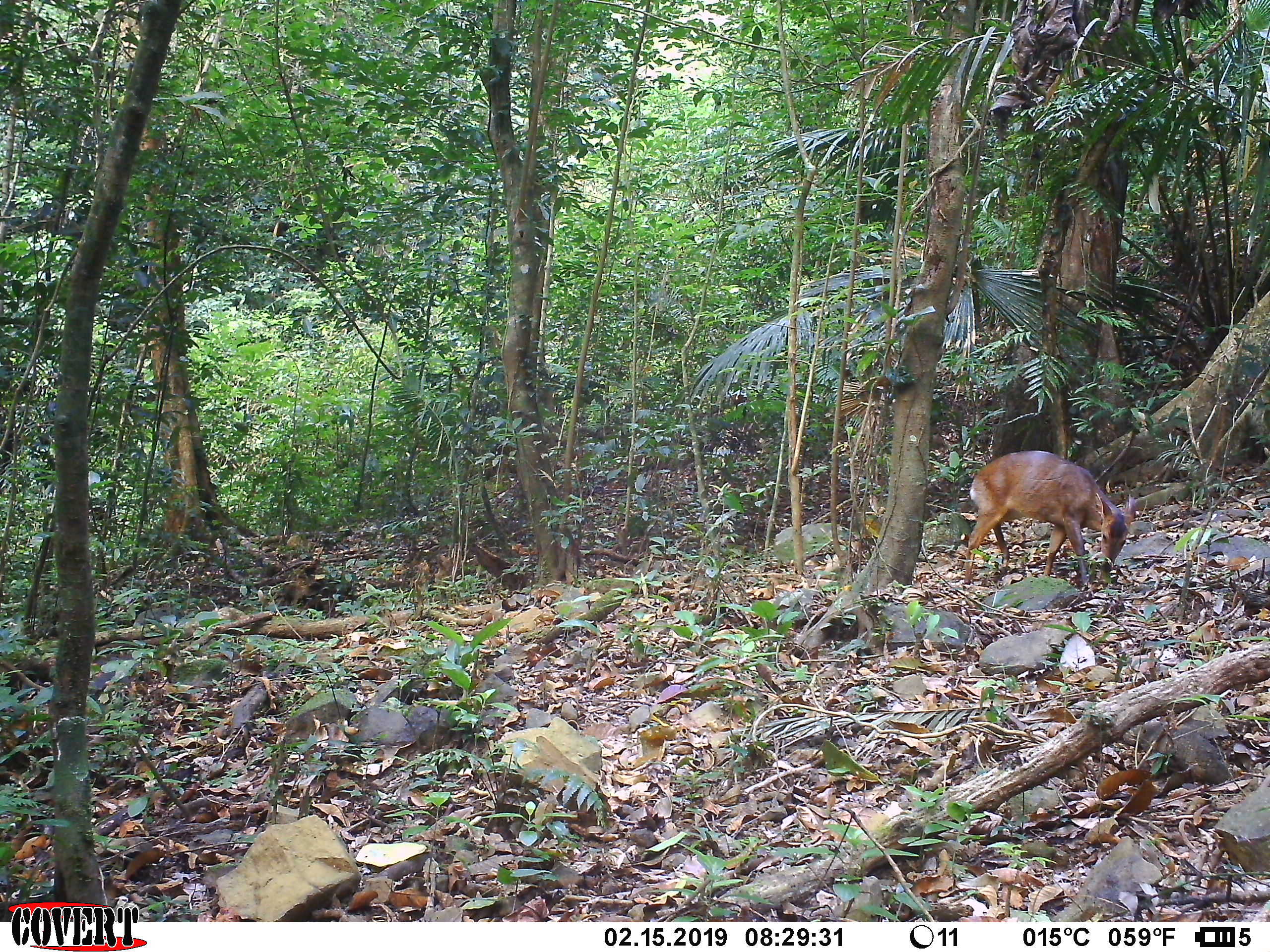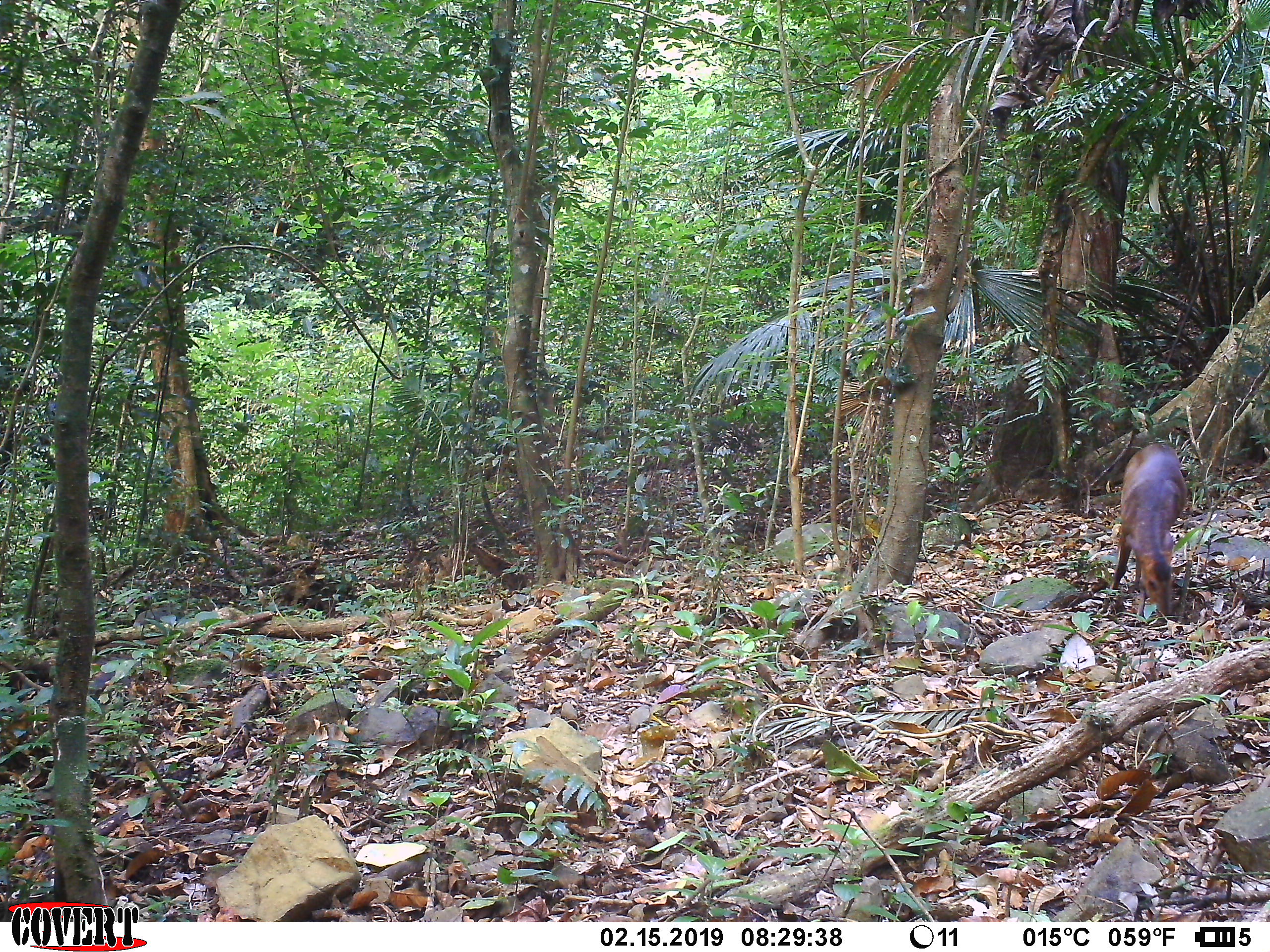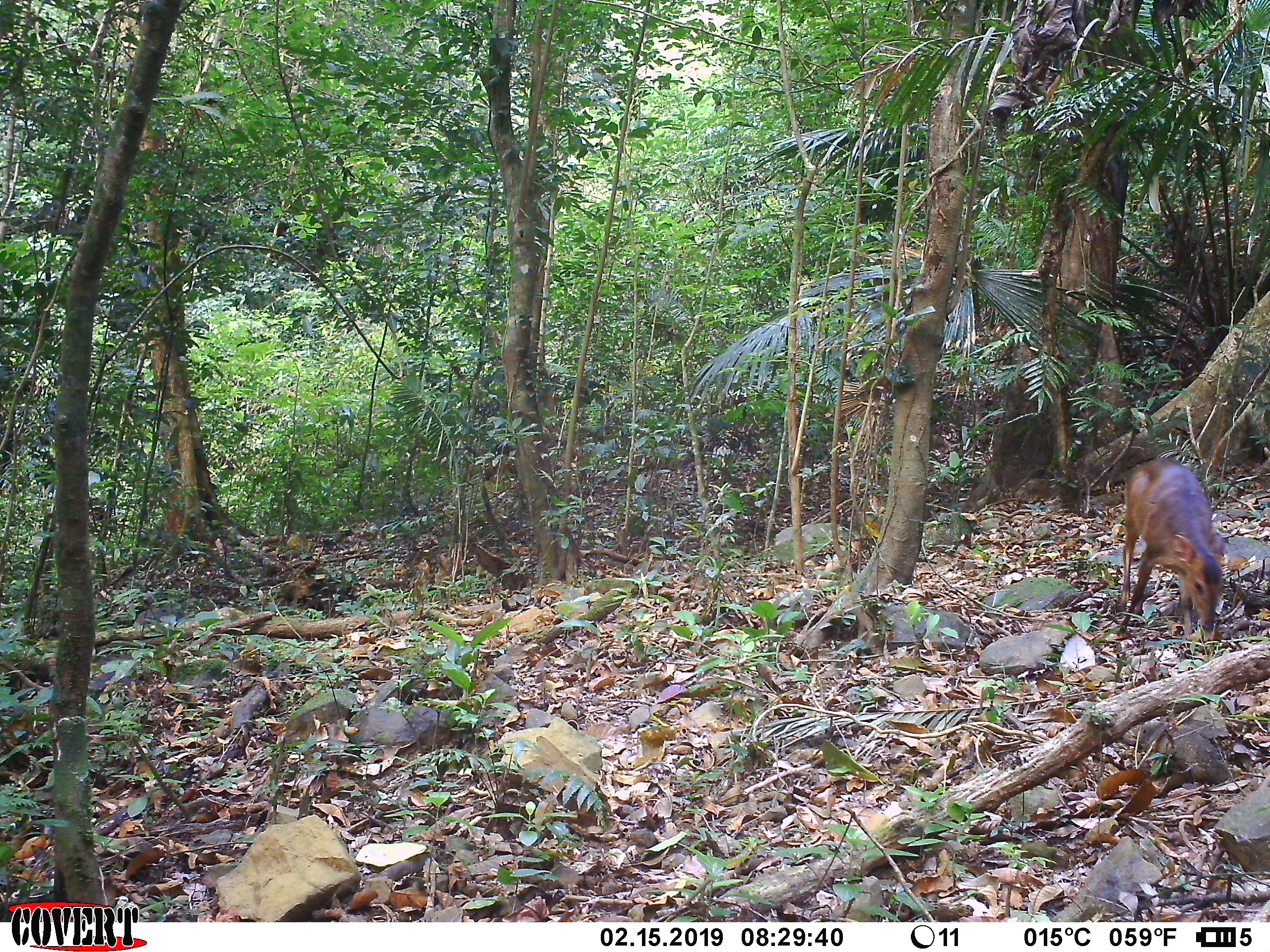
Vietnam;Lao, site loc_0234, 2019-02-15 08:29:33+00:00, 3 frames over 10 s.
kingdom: Animalia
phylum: Chordata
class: Mammalia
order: Artiodactyla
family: Cervidae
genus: Muntiacus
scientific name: Muntiacus vuquangensis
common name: large-antlered muntjac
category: large antlered muntjac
Large antlered muntjac (large-antlered muntjac) (Muntiacus vuquangensis). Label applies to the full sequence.